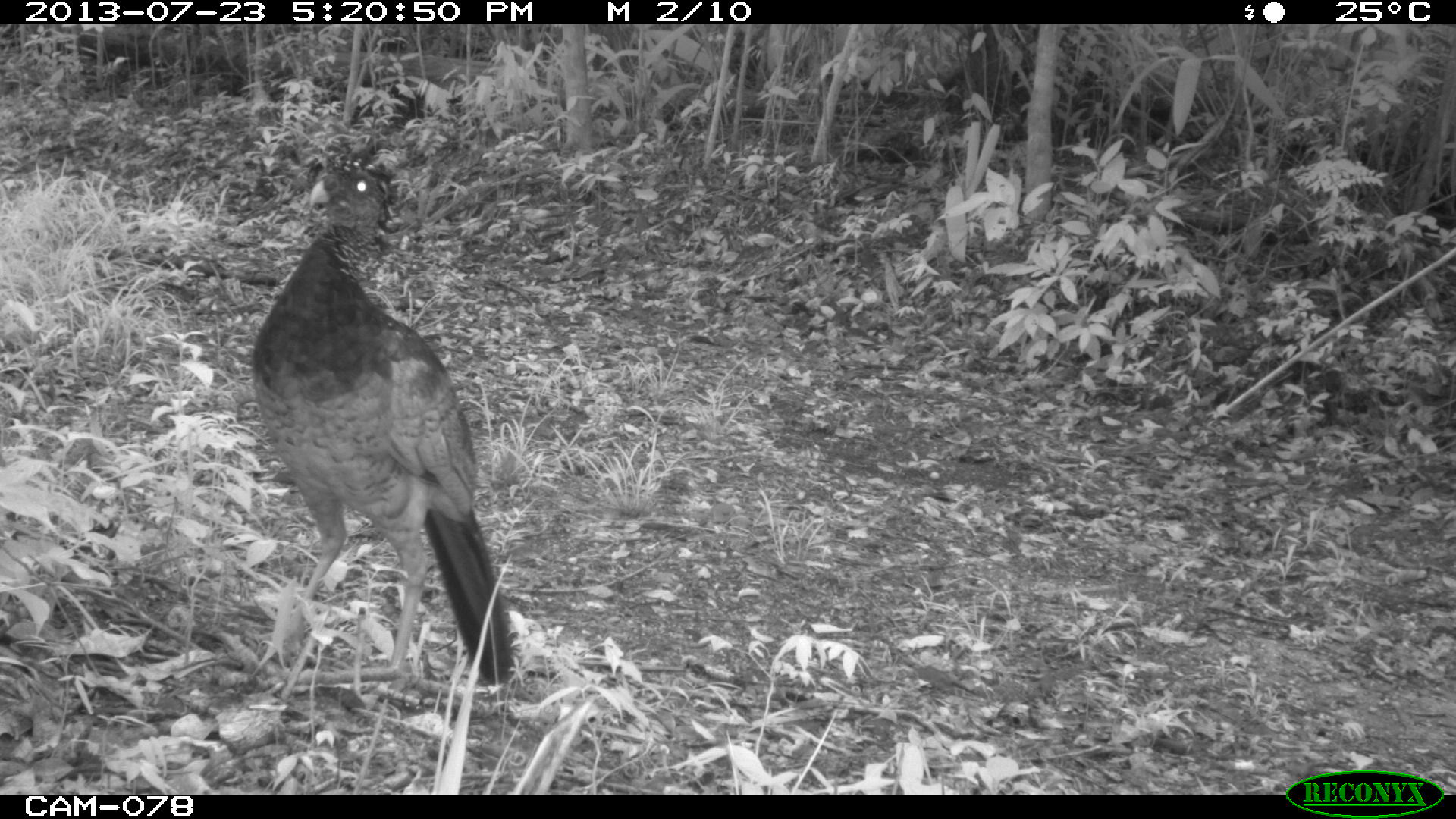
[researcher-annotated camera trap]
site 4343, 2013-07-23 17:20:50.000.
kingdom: Animalia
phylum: Chordata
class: Aves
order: Galliformes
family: Cracidae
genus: Crax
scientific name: Crax rubra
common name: great curassow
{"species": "Crax rubra (great curassow)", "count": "1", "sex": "female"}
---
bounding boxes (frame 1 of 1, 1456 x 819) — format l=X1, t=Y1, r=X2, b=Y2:
crax rubra: l=246, t=151, r=514, b=681